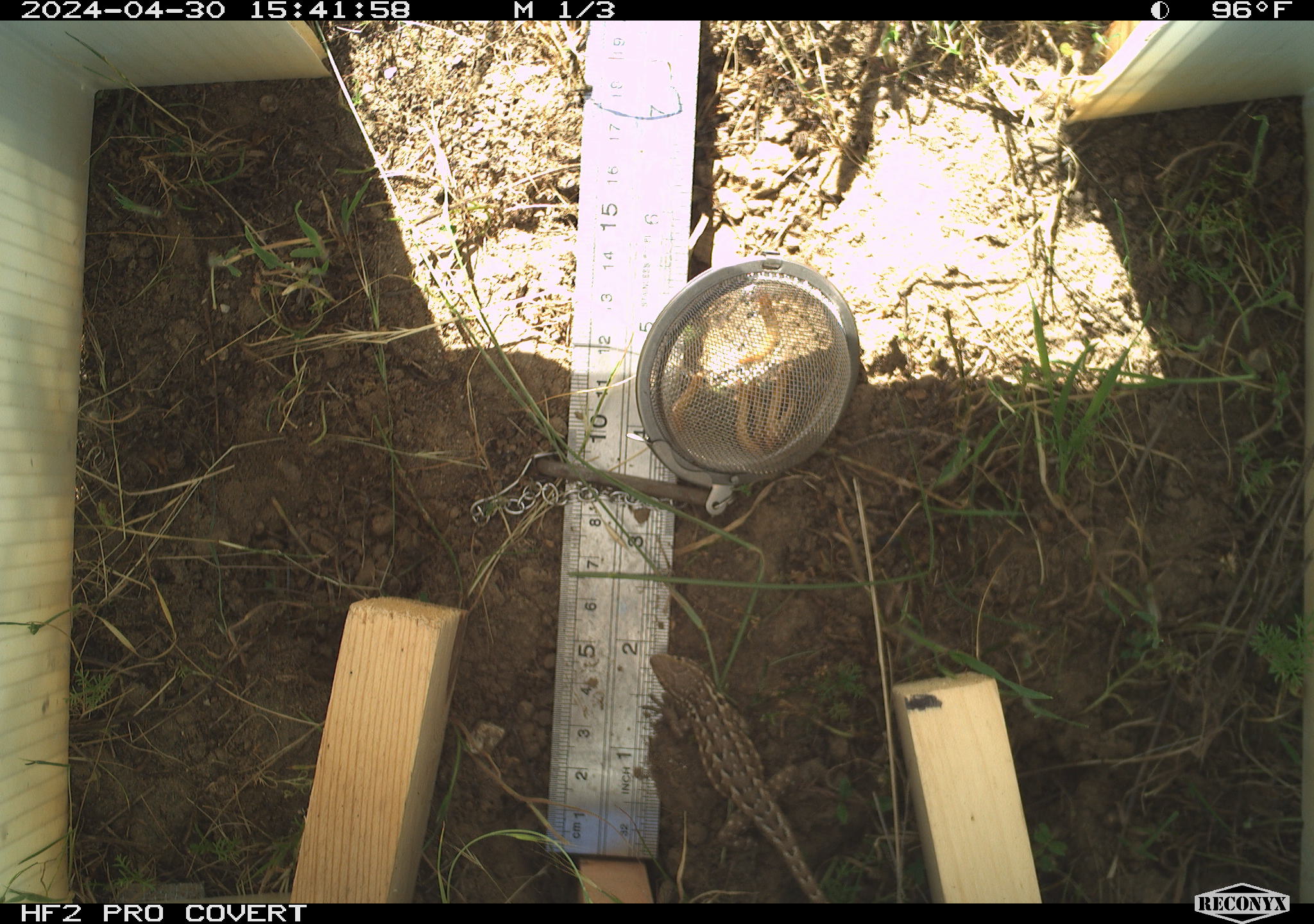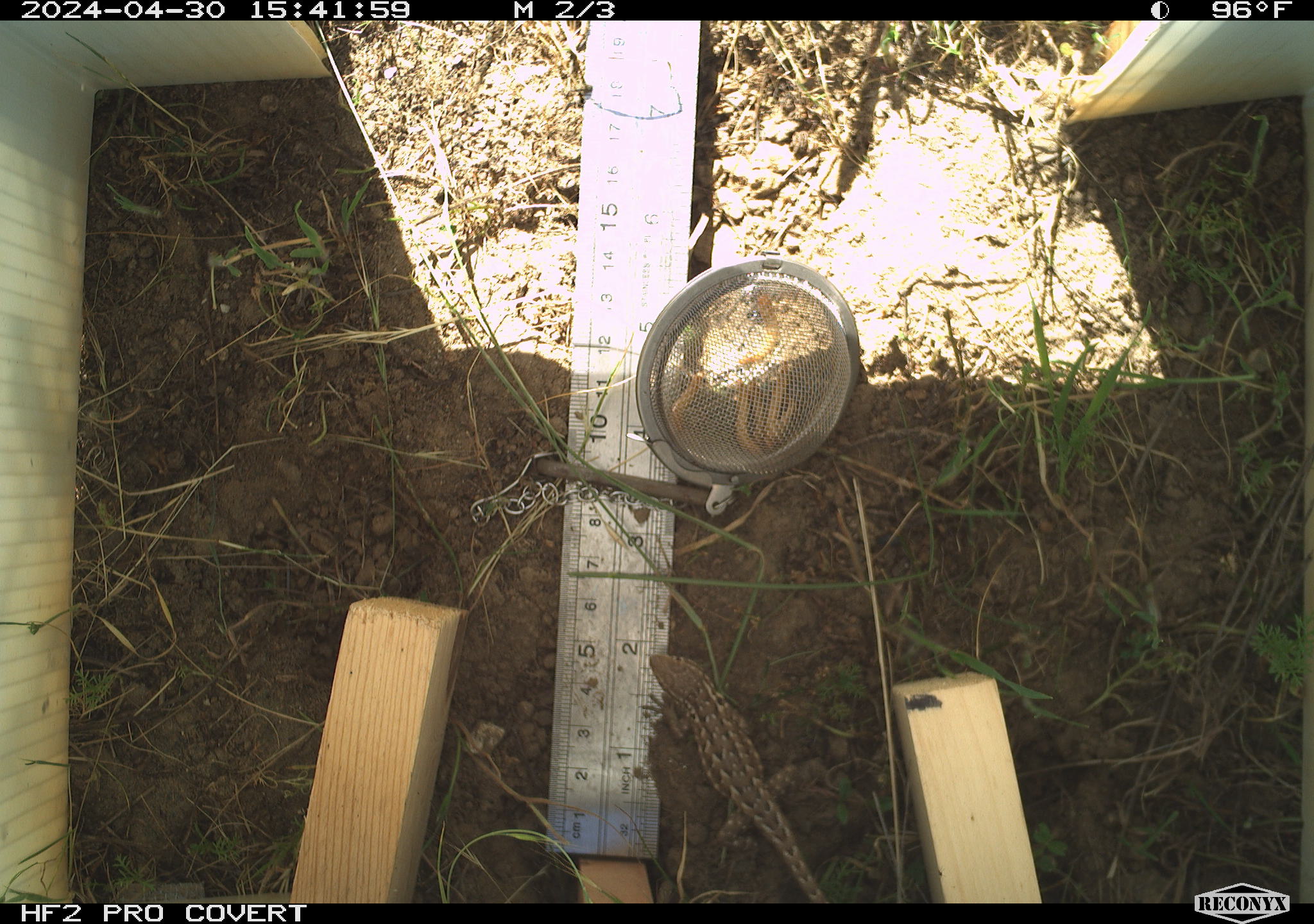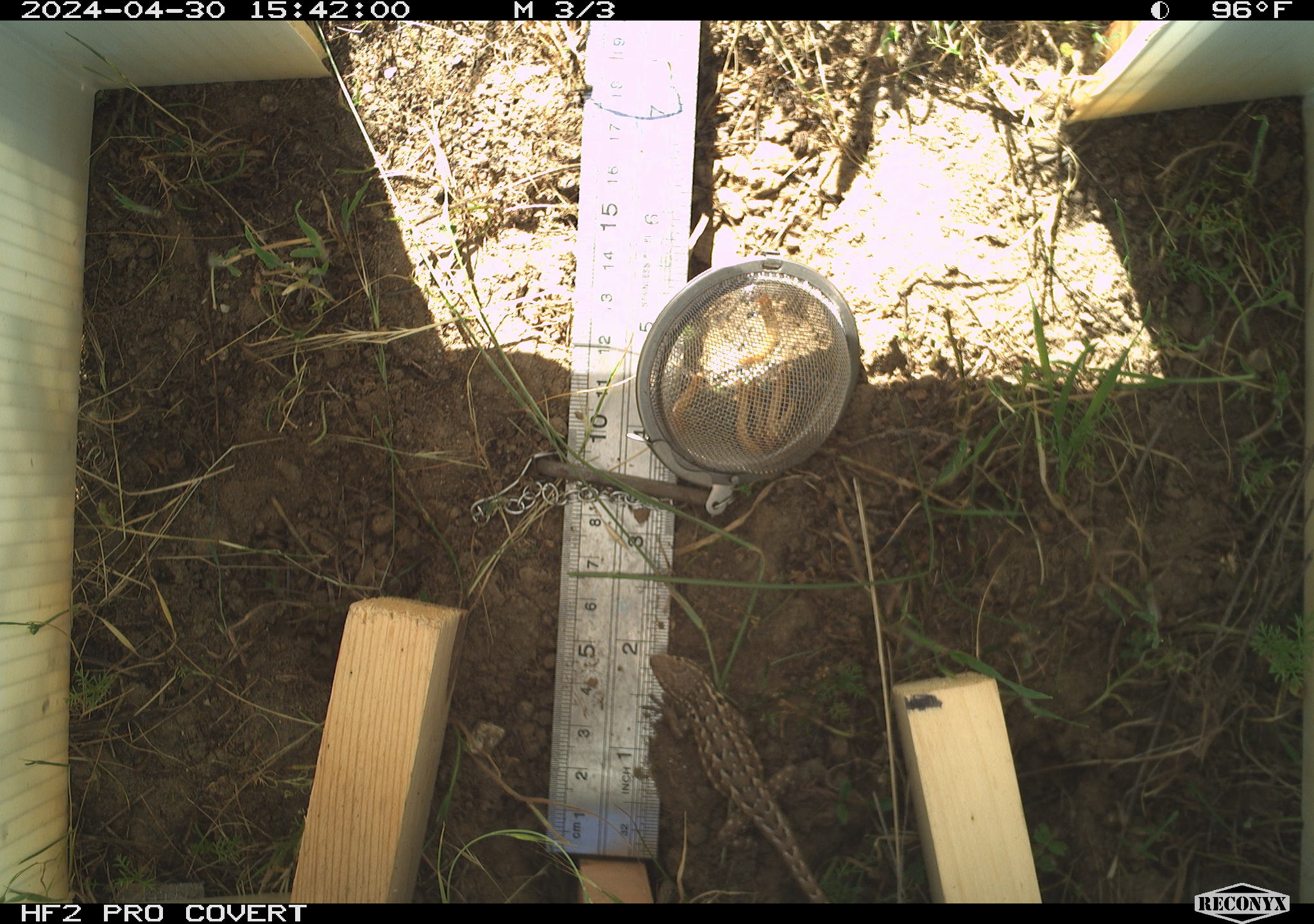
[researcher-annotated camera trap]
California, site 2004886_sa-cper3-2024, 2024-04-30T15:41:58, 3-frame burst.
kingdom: Animalia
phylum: Chordata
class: Reptilia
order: Squamata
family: Phrynosomatidae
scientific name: Phrynosomatidae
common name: north american spiny lizards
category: sceloporus/uta species